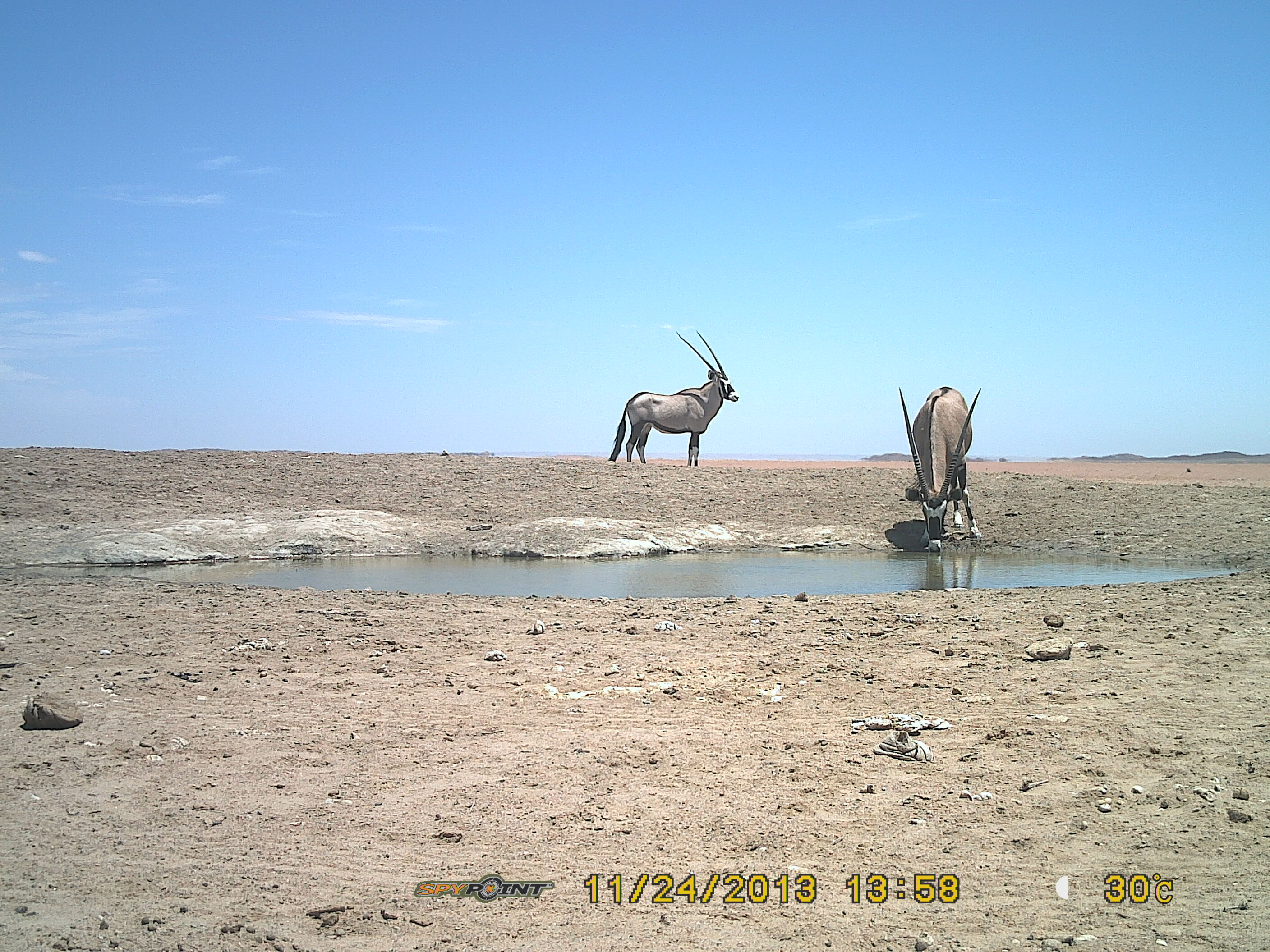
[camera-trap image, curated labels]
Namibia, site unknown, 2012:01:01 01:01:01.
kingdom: Animalia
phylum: Chordata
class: Mammalia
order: Artiodactyla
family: Bovidae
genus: Oryx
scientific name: Oryx gazella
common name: gemsbok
Oryx gazella (gemsbok).